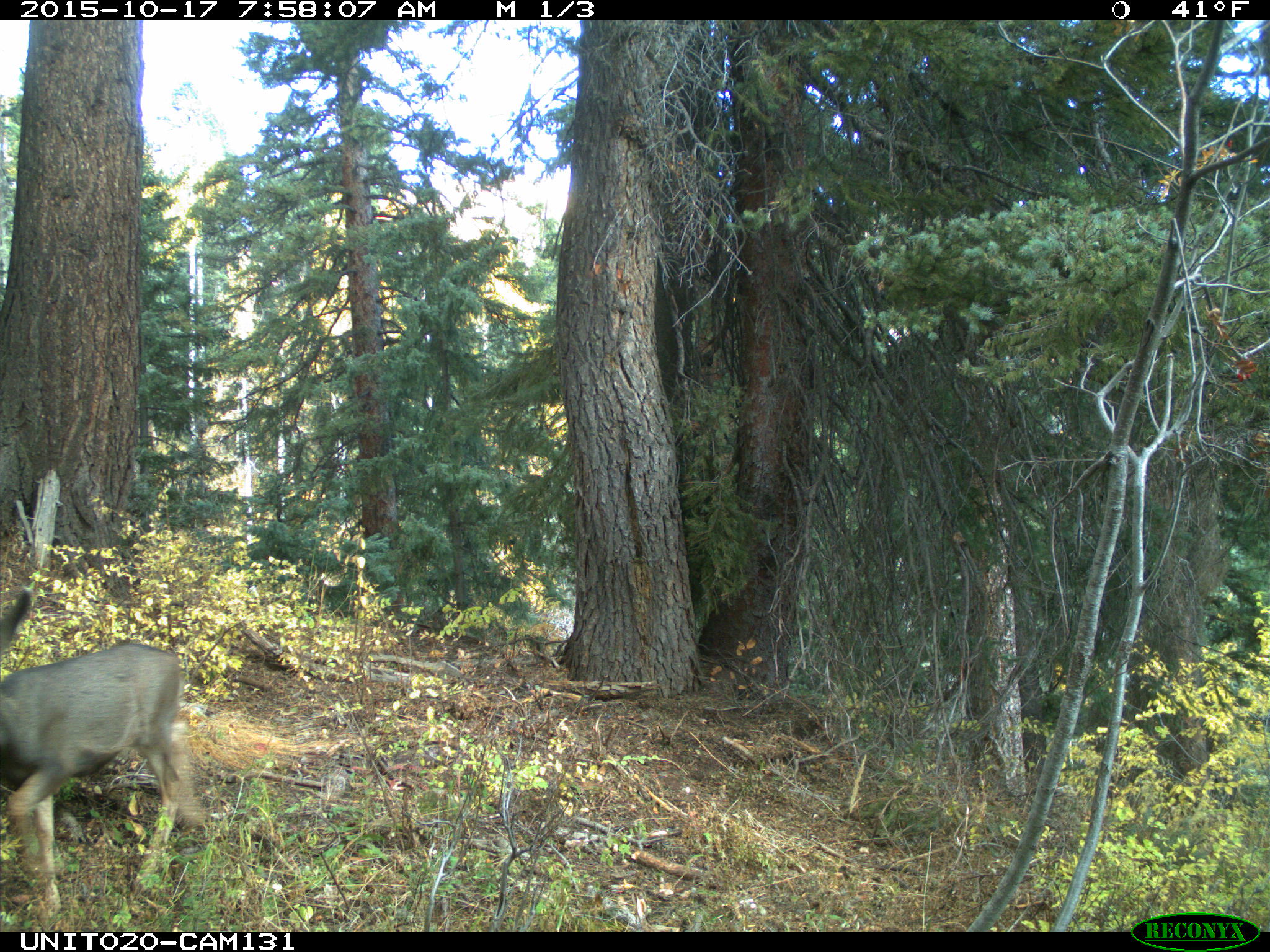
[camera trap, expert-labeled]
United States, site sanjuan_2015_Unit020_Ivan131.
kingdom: Animalia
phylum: Chordata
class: Mammalia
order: Artiodactyla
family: Cervidae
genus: Odocoileus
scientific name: Odocoileus hemionus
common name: mule deer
Odocoileus hemionus (mule deer).